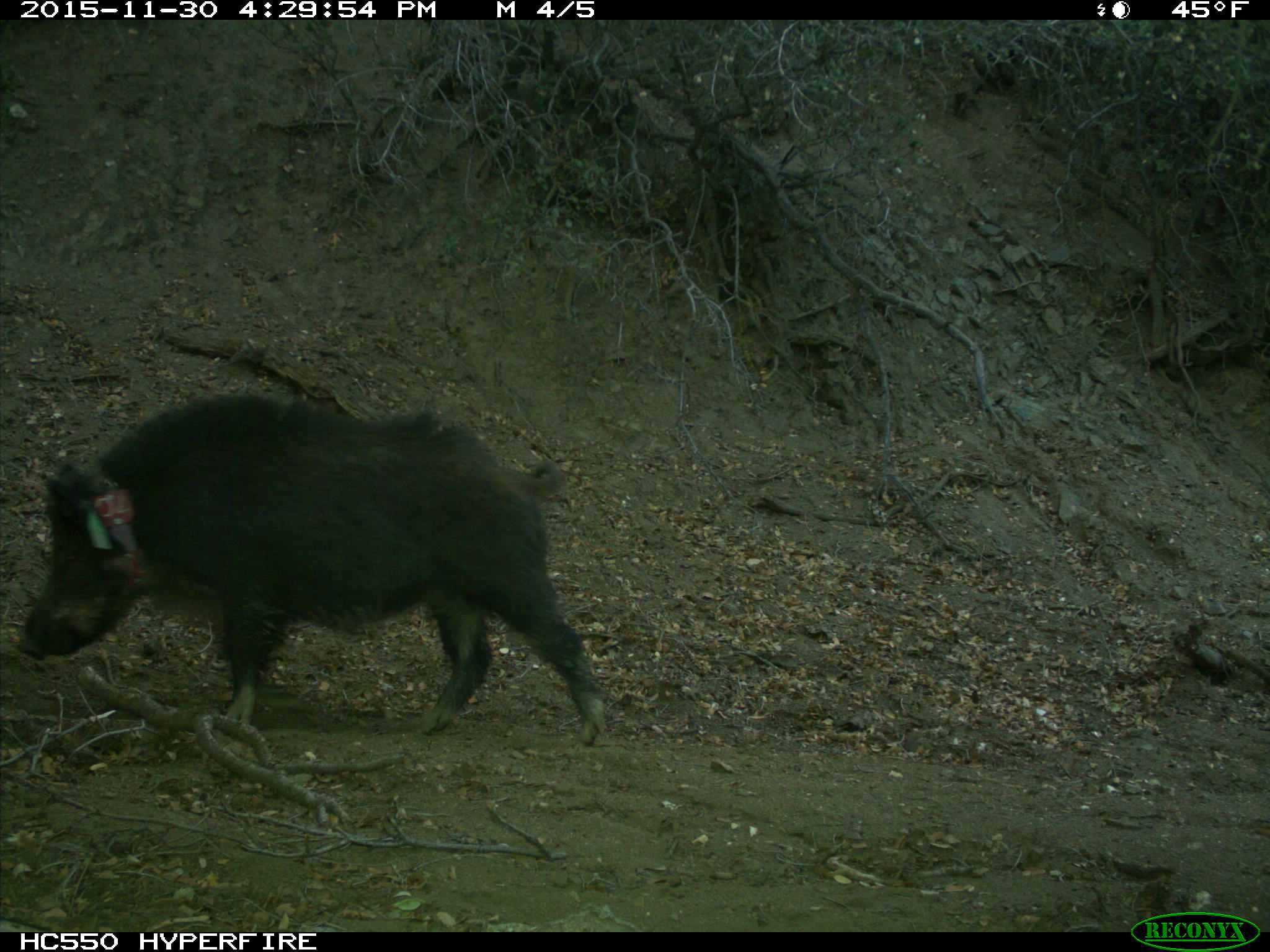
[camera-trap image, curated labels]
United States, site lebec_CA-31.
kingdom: Animalia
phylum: Chordata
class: Mammalia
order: Artiodactyla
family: Suidae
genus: Sus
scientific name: Sus scrofa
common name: wild boar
Sus scrofa (wild boar).